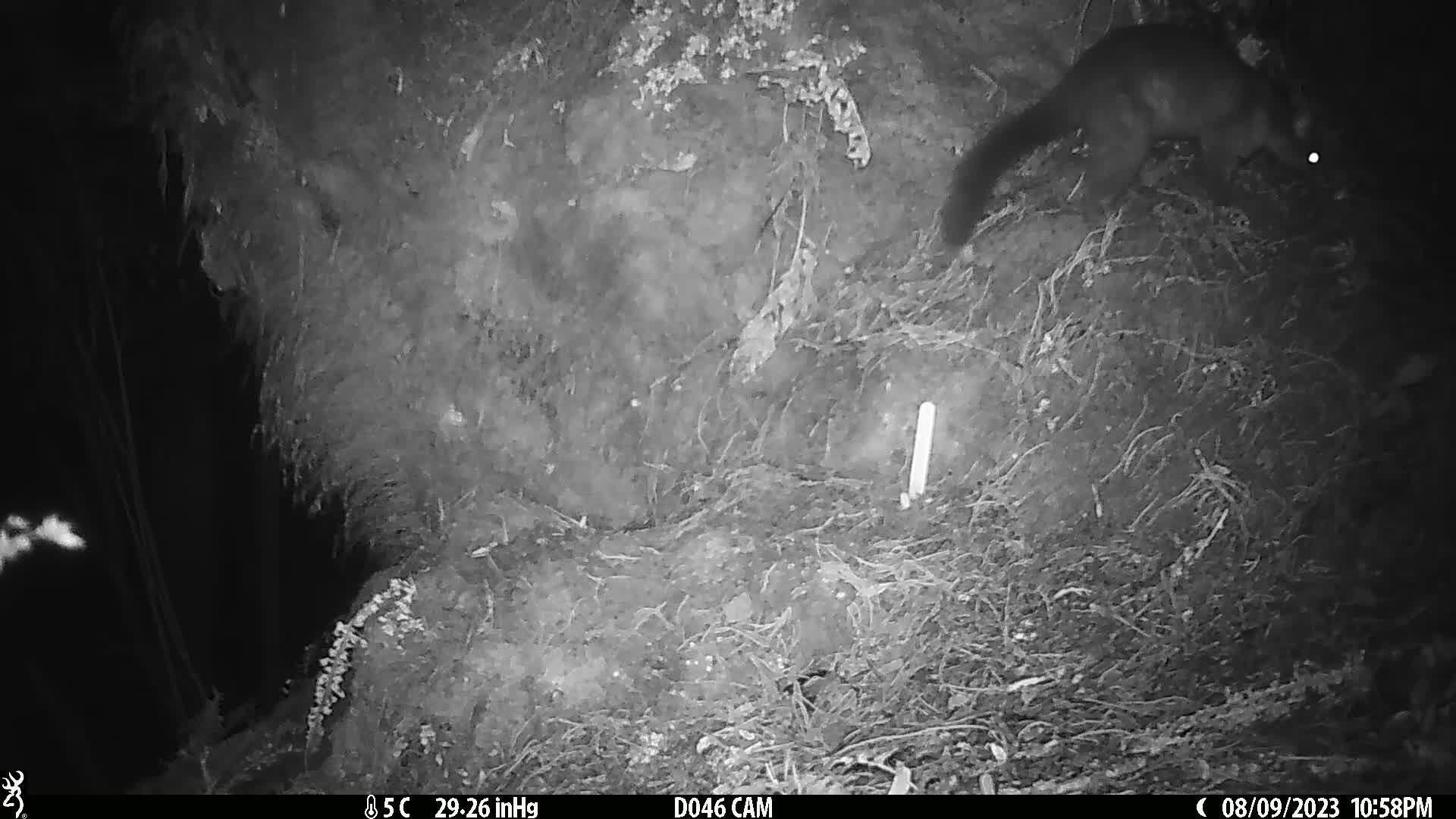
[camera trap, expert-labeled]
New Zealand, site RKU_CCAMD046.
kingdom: Animalia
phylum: Chordata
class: Mammalia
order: Diprotodontia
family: Phalangeridae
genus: Trichosurus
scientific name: Trichosurus vulpecula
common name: common brushtail possum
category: possum